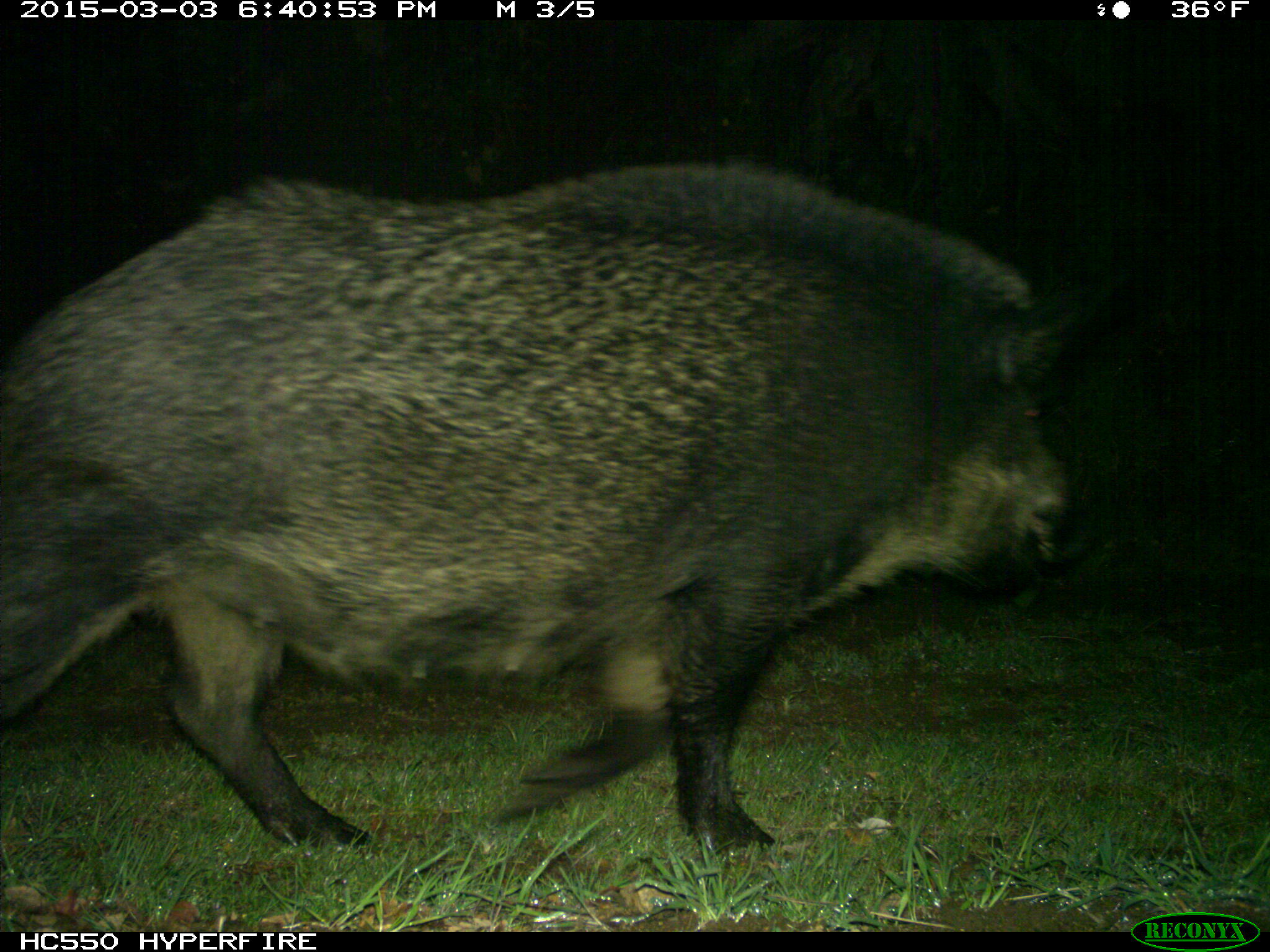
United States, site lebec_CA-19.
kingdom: Animalia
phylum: Chordata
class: Mammalia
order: Artiodactyla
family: Suidae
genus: Sus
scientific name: Sus scrofa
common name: wild boar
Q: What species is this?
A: Sus scrofa (wild boar).